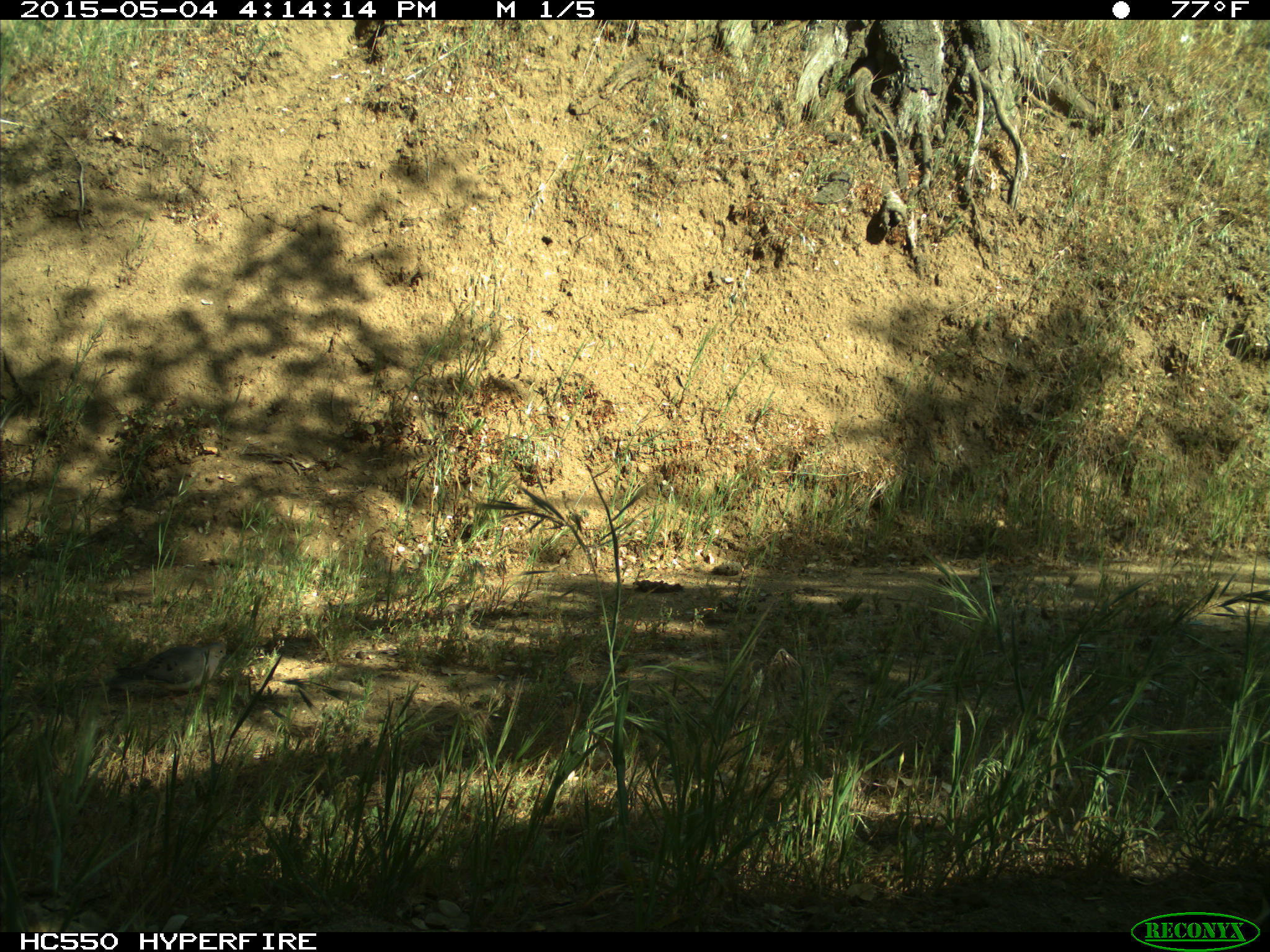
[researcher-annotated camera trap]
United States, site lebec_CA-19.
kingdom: Animalia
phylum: Chordata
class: Aves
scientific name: Aves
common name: birds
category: unidentified bird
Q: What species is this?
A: Unidentified bird (birds) (Aves).